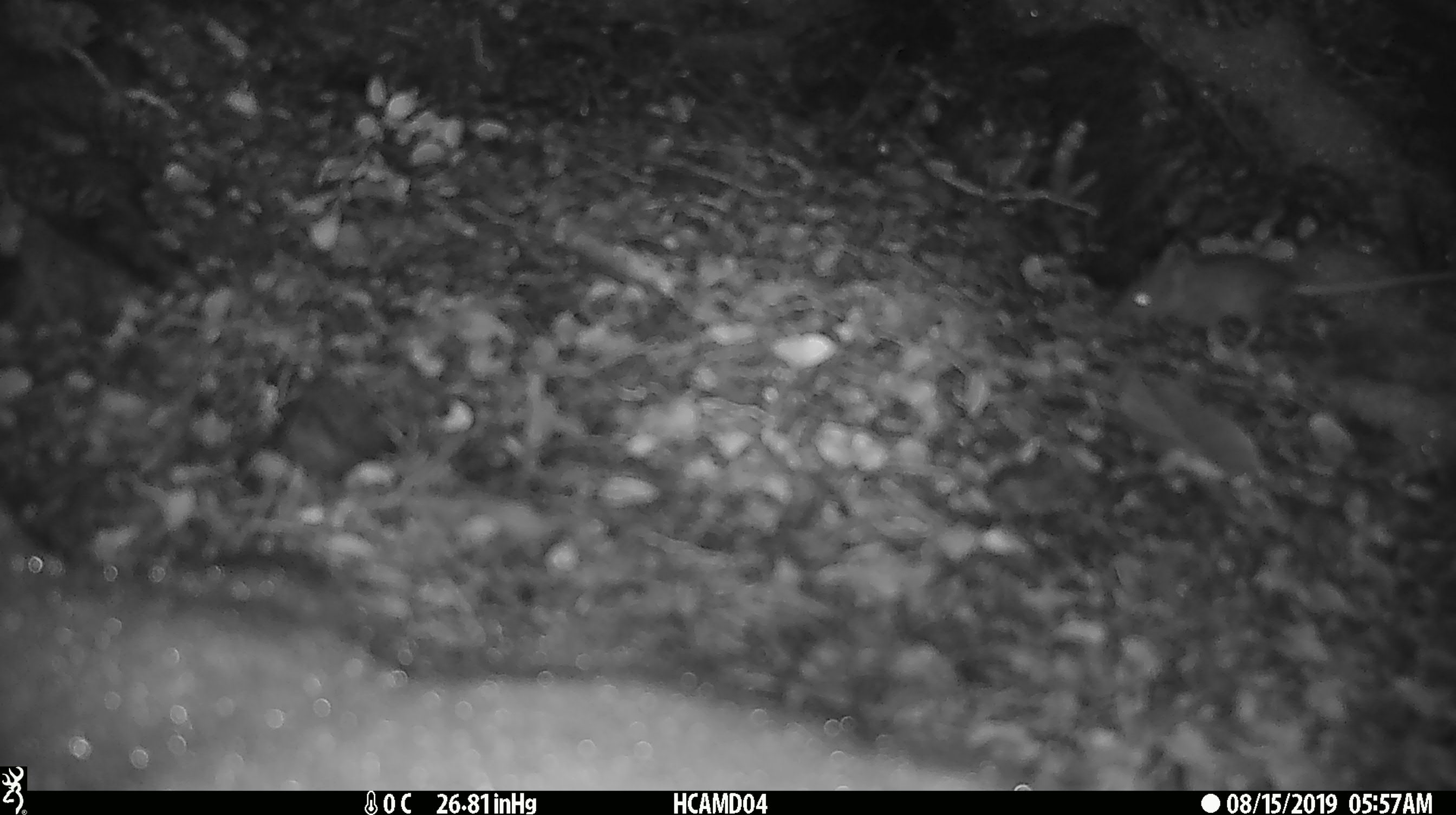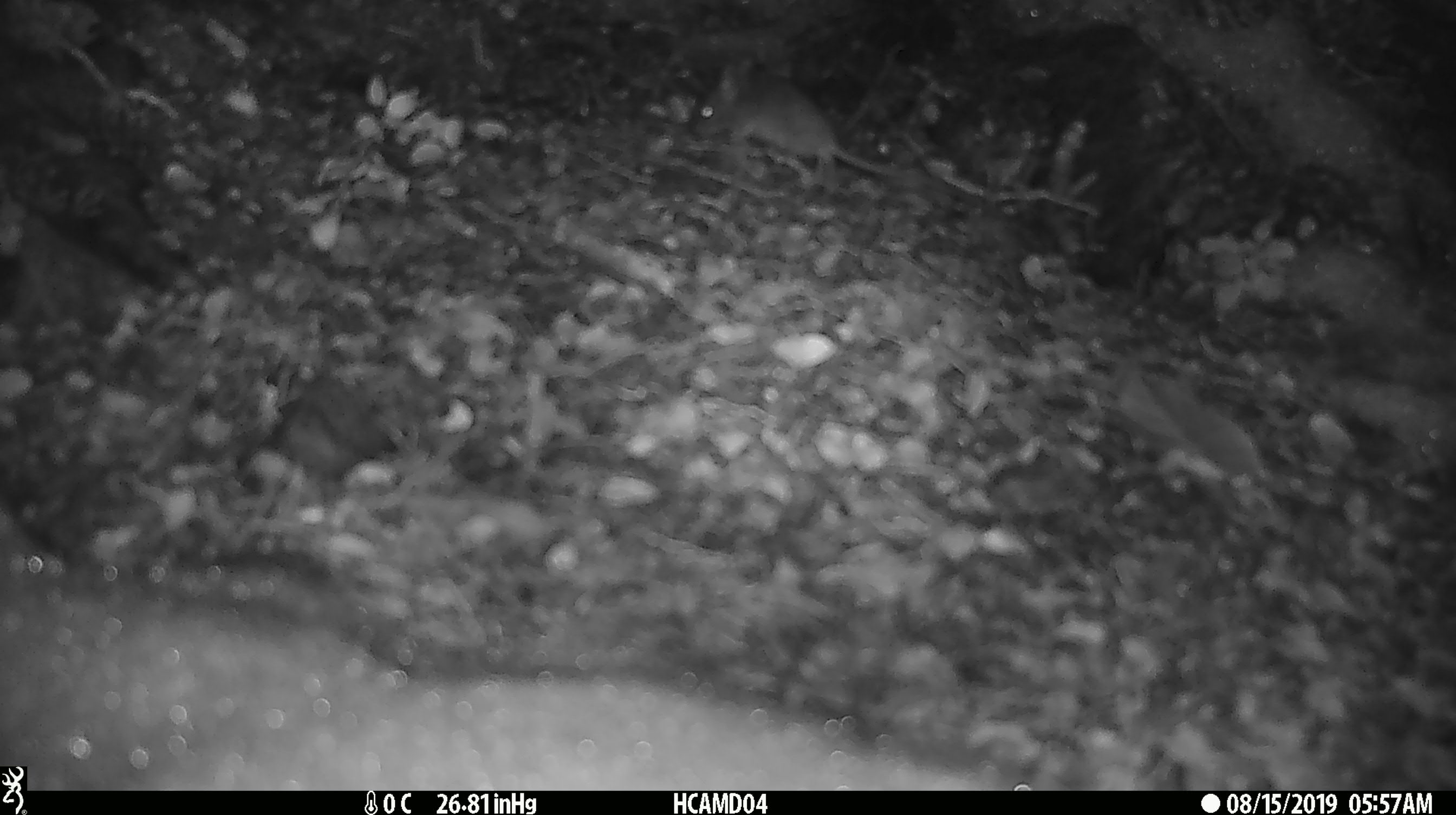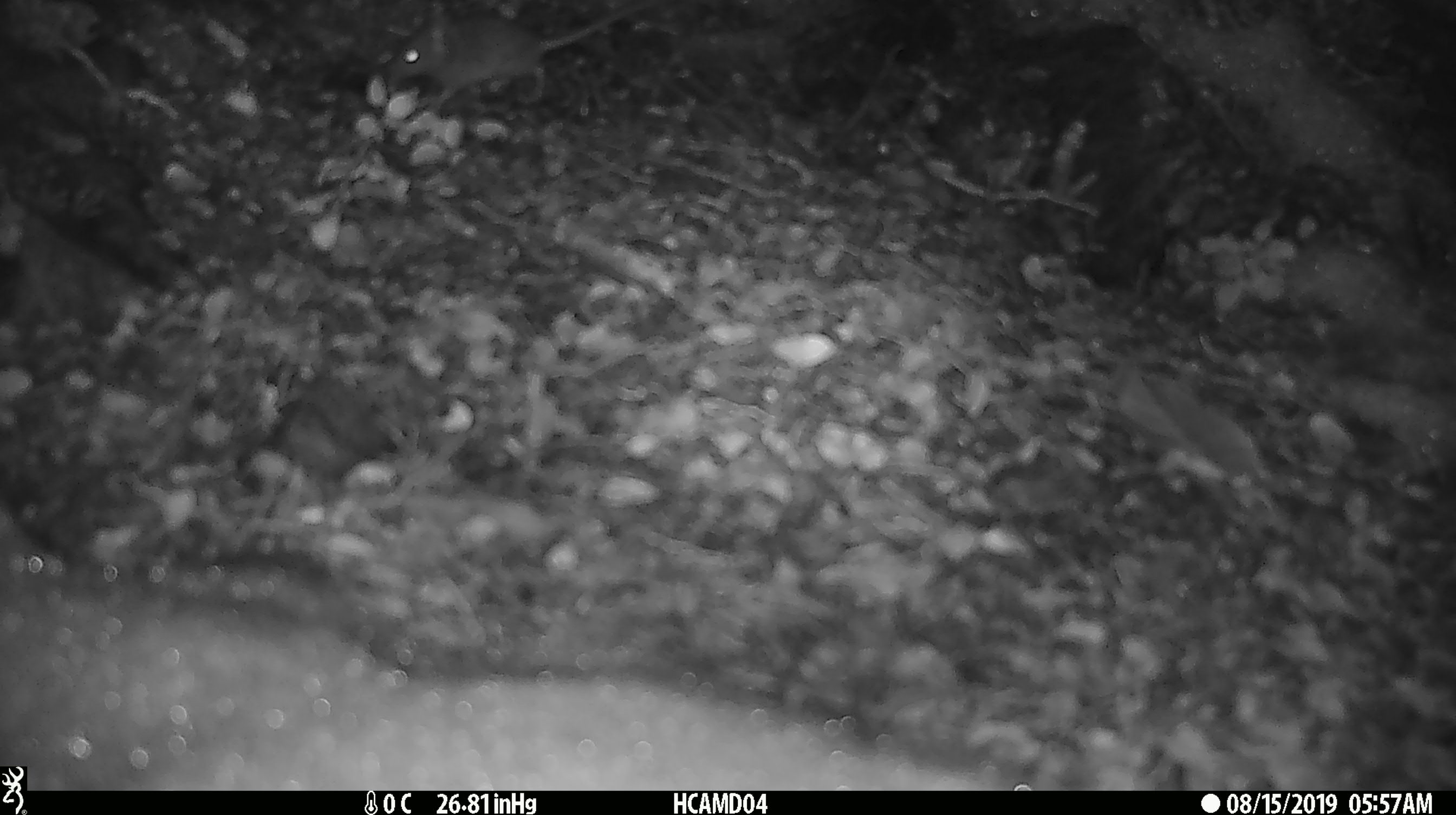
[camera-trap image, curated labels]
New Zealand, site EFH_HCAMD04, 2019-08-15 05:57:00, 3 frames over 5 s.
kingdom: Animalia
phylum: Chordata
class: Mammalia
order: Rodentia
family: Muridae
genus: Mus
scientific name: Mus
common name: mouse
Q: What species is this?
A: Mouse (Mus).